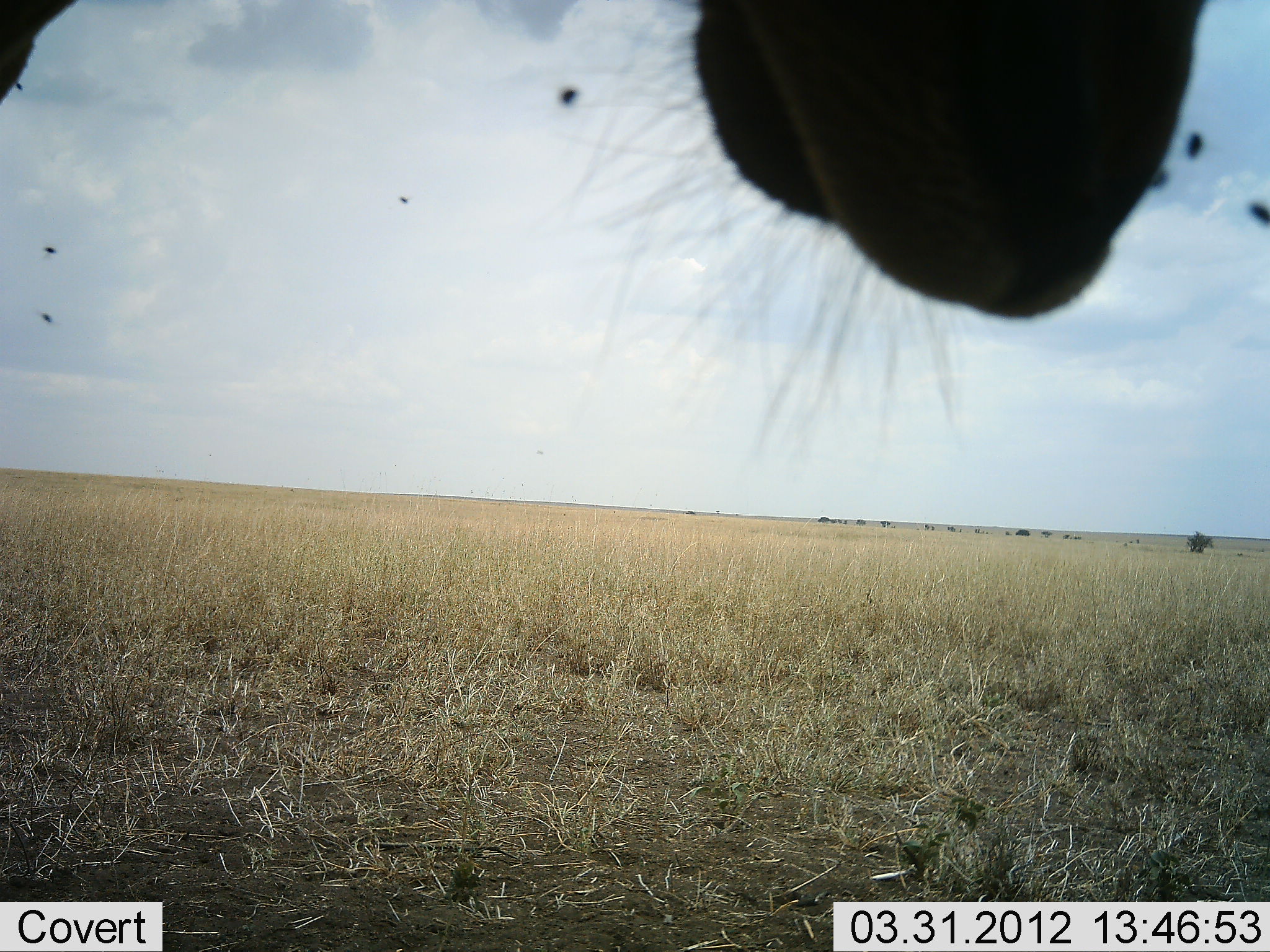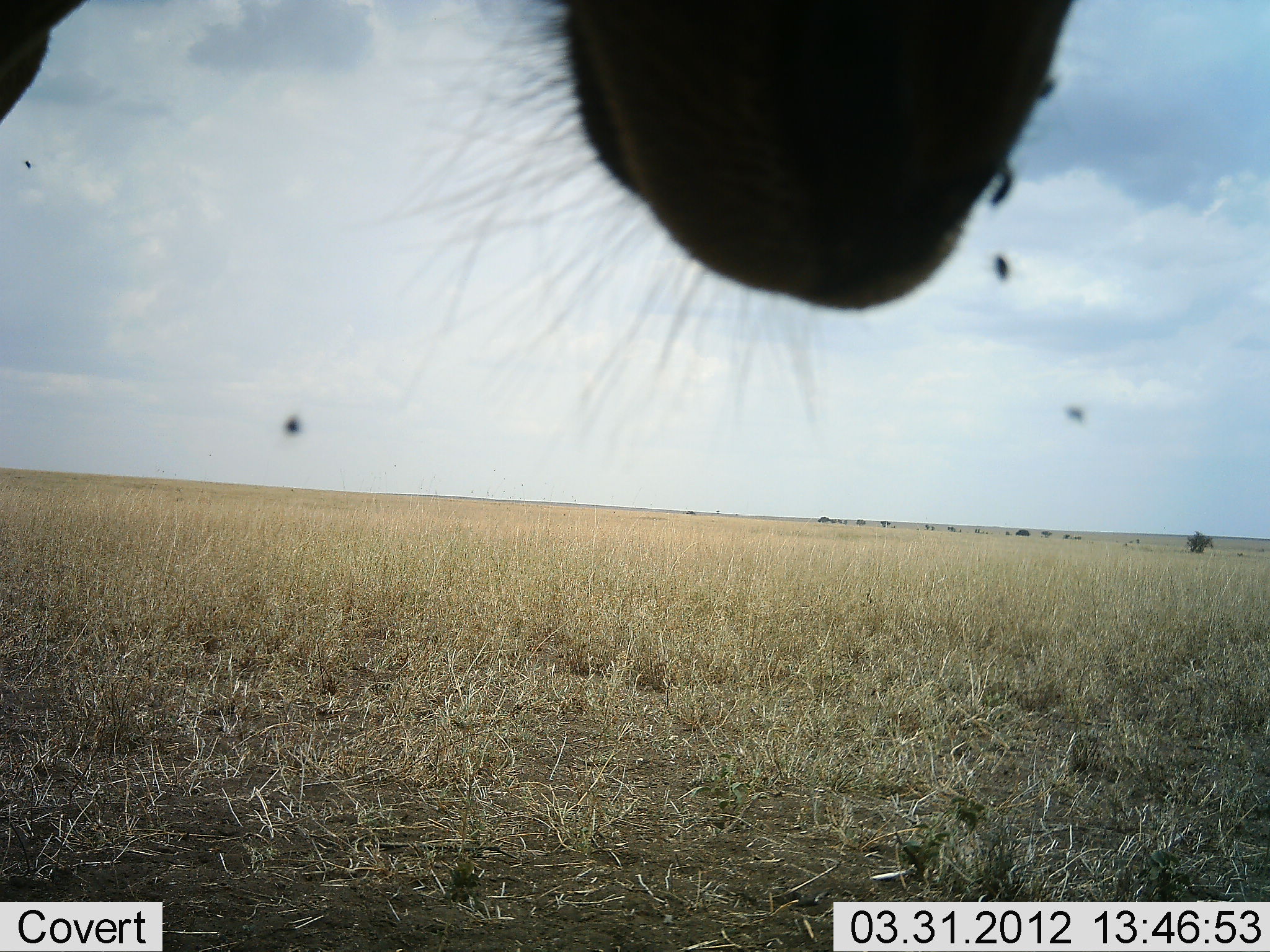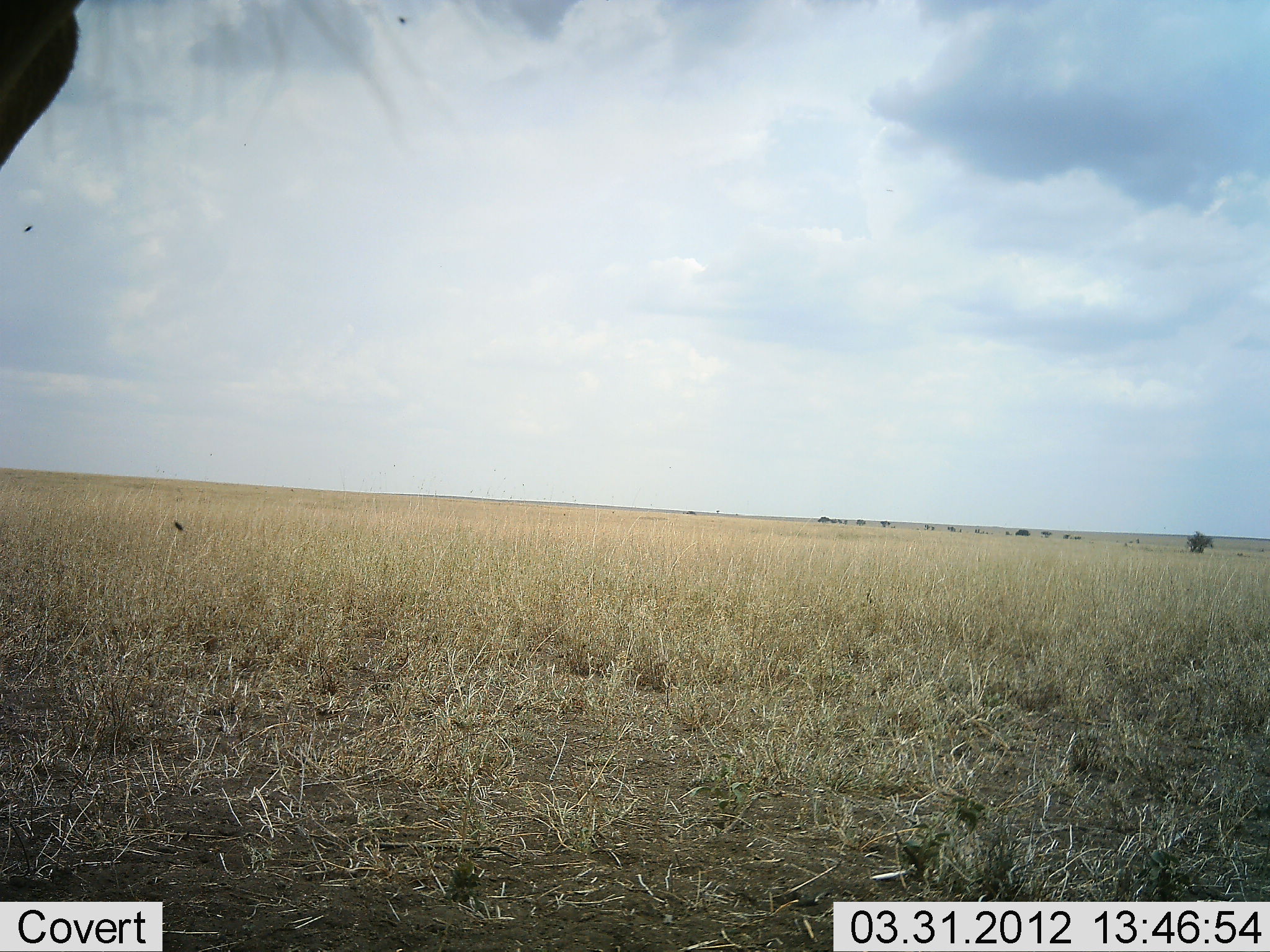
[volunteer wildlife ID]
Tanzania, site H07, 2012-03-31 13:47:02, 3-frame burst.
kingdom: Animalia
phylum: Chordata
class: Mammalia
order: Artiodactyla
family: Bovidae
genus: Connochaetes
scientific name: Connochaetes taurinus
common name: blue wildebeest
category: wildebeest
Wildebeest (blue wildebeest) (Connochaetes taurinus), count 1. Behavior (volunteer vote fractions): standing 86%, resting 0%, moving 14%, interacting 0%. Young present (vote fraction): 0%. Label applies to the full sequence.